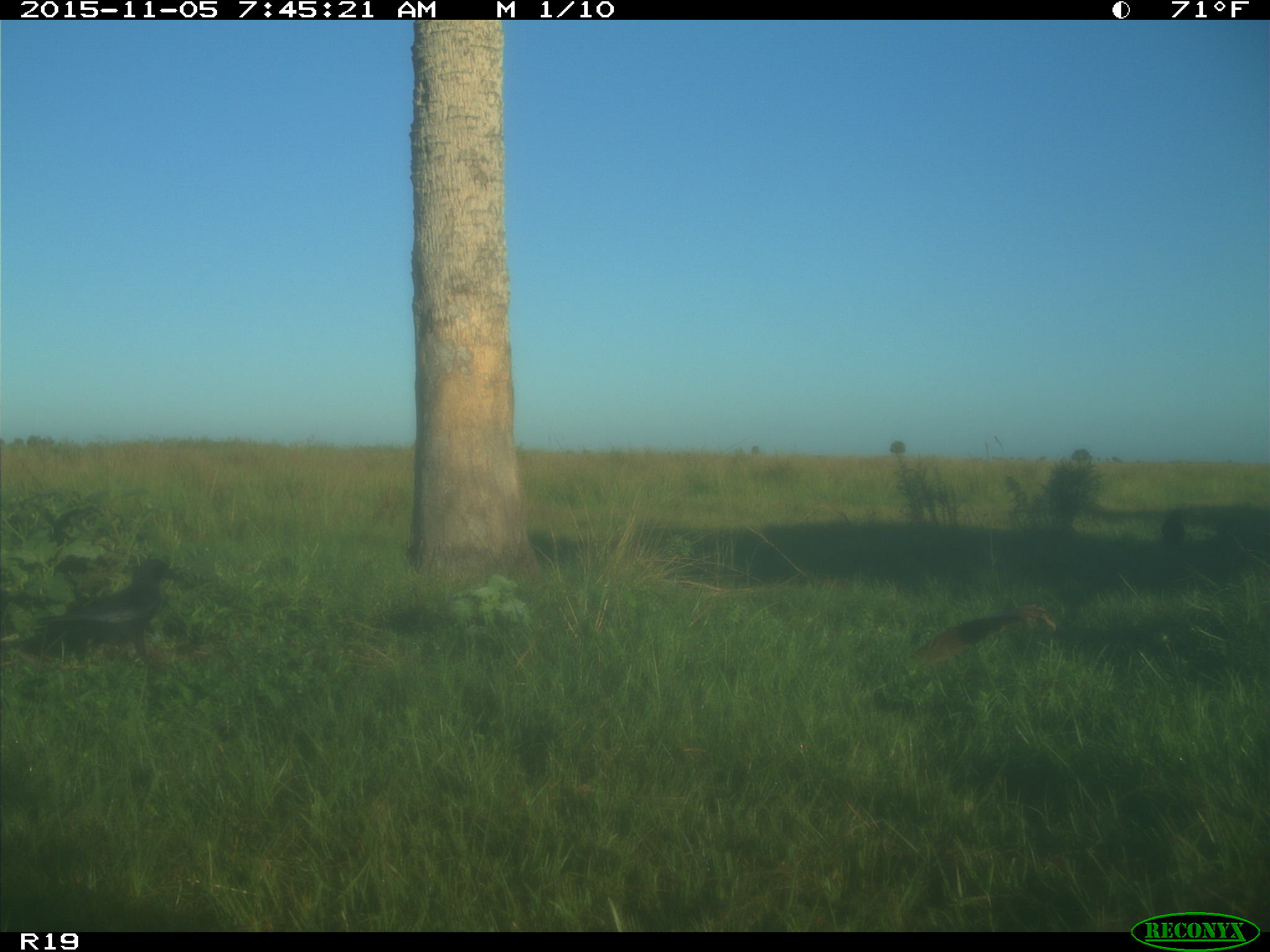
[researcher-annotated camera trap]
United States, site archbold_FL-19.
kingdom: Animalia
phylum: Chordata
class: Aves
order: Passeriformes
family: Corvidae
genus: Corvus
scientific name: Corvus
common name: crows and ravens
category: unidentified corvus